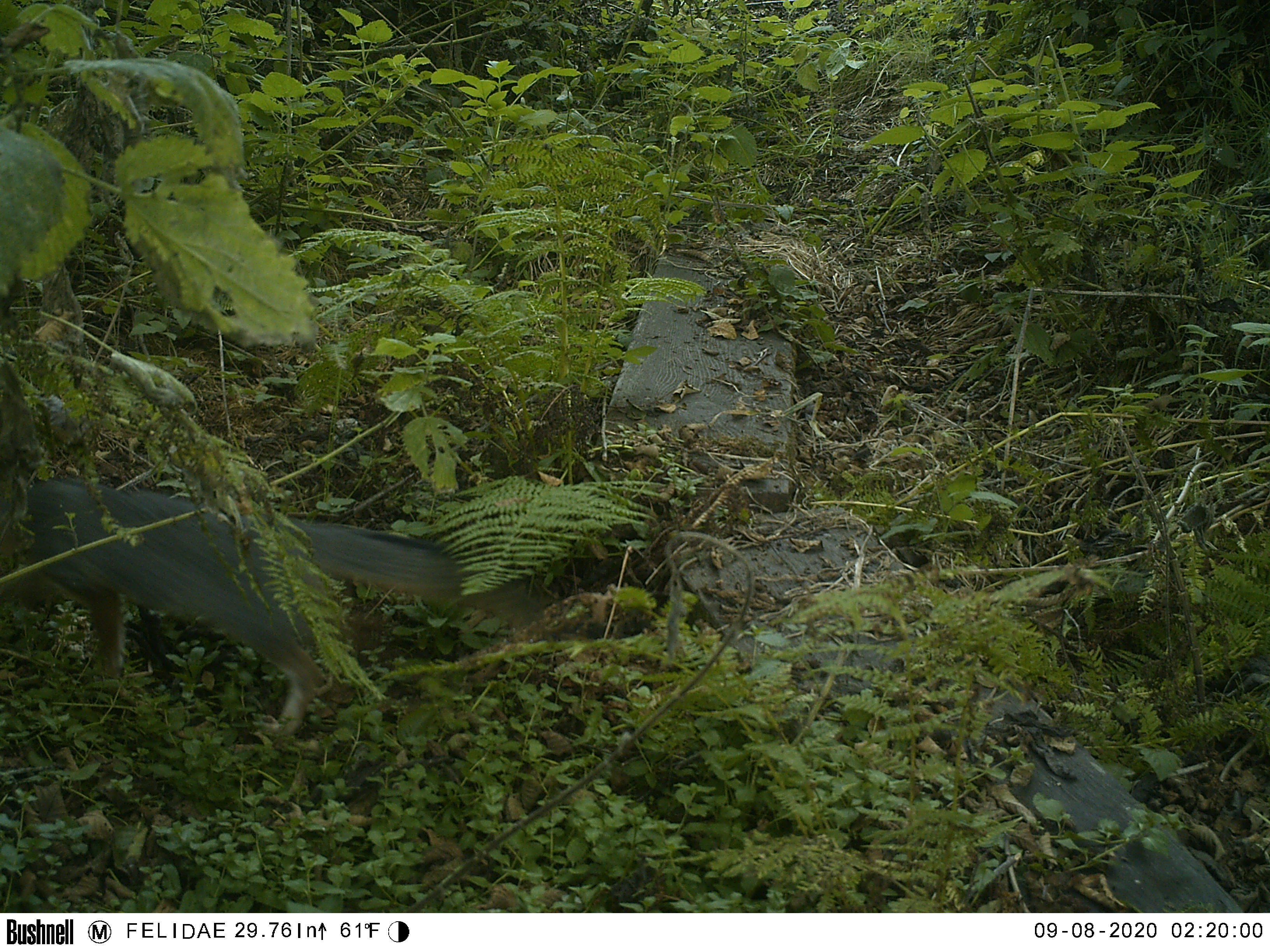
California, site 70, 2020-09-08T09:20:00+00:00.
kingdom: Animalia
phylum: Chordata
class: Mammalia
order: Carnivora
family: Canidae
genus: Urocyon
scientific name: Urocyon cinereoargenteus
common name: gray fox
Gray fox (Urocyon cinereoargenteus).